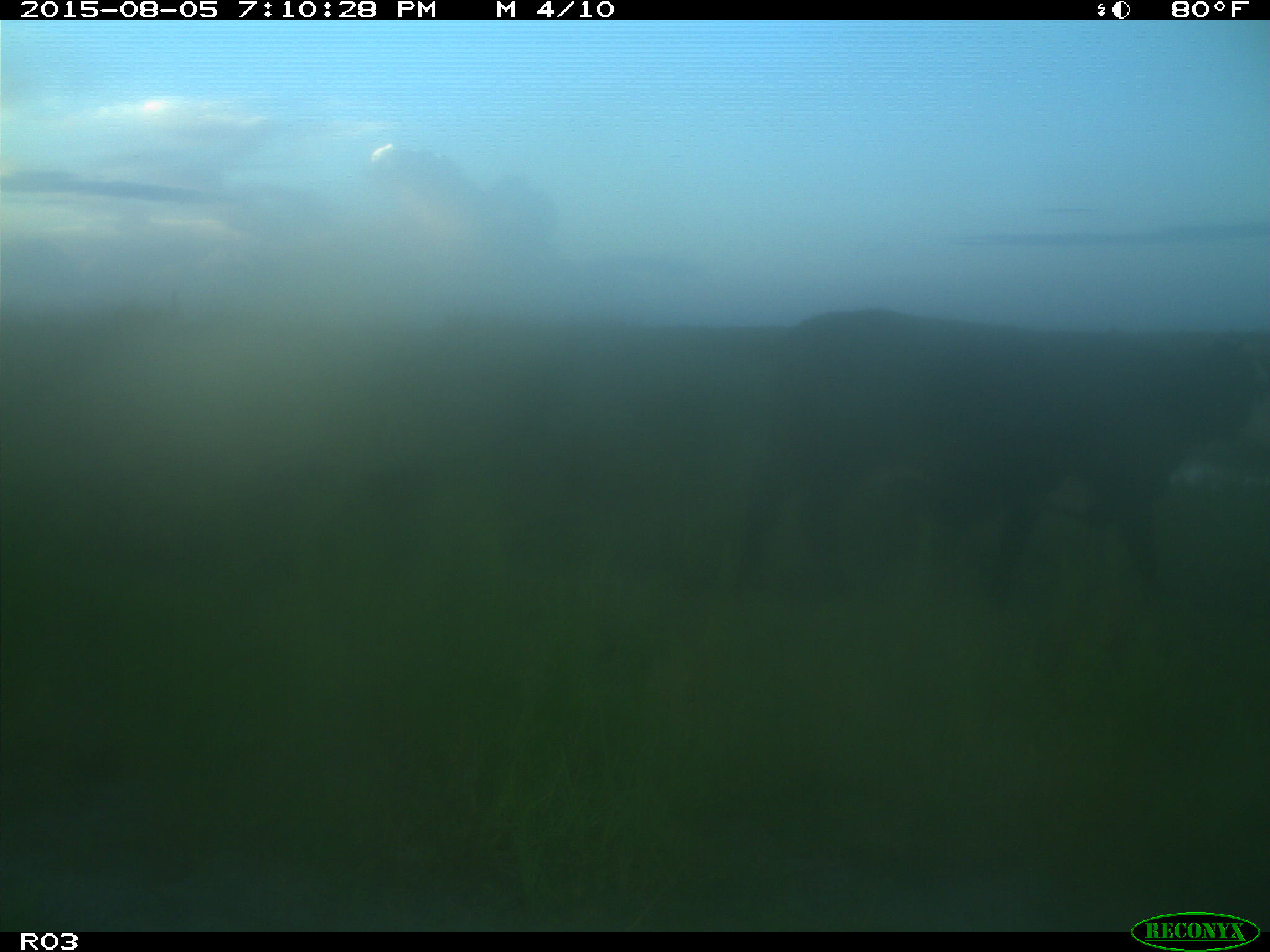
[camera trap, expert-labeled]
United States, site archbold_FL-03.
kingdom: Animalia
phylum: Chordata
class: Mammalia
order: Artiodactyla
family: Bovidae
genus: Bos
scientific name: Bos taurus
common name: domestic cow